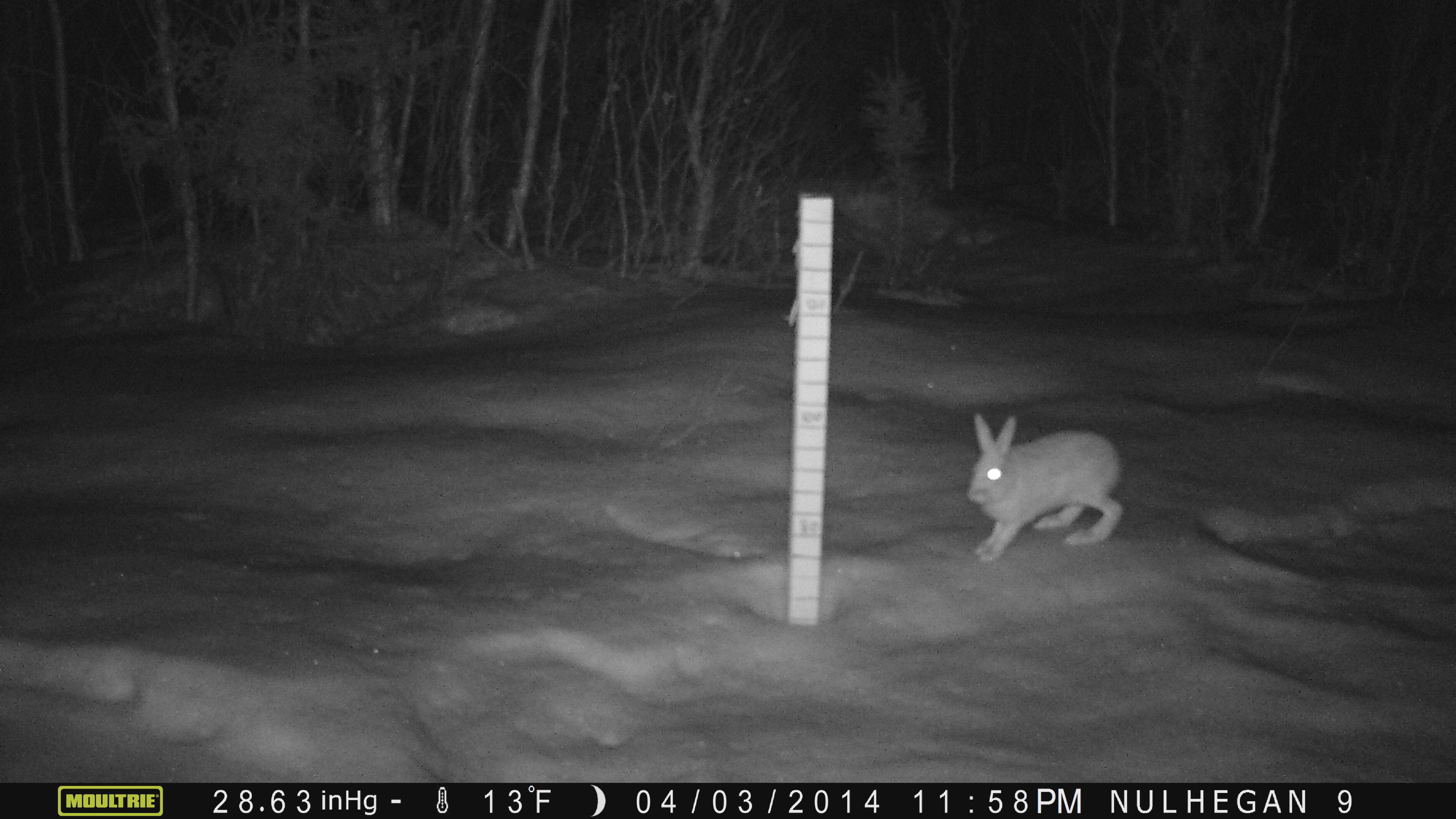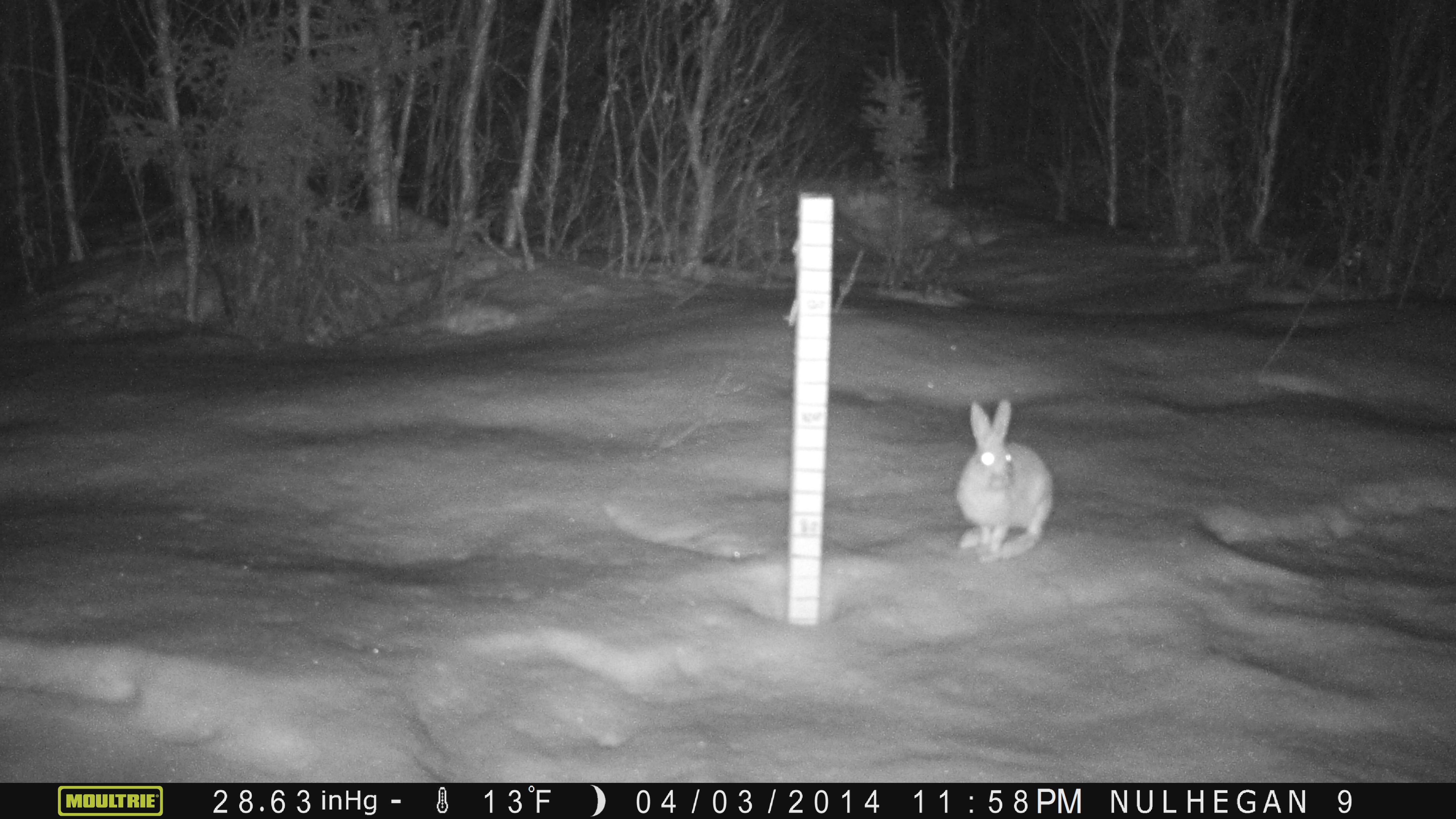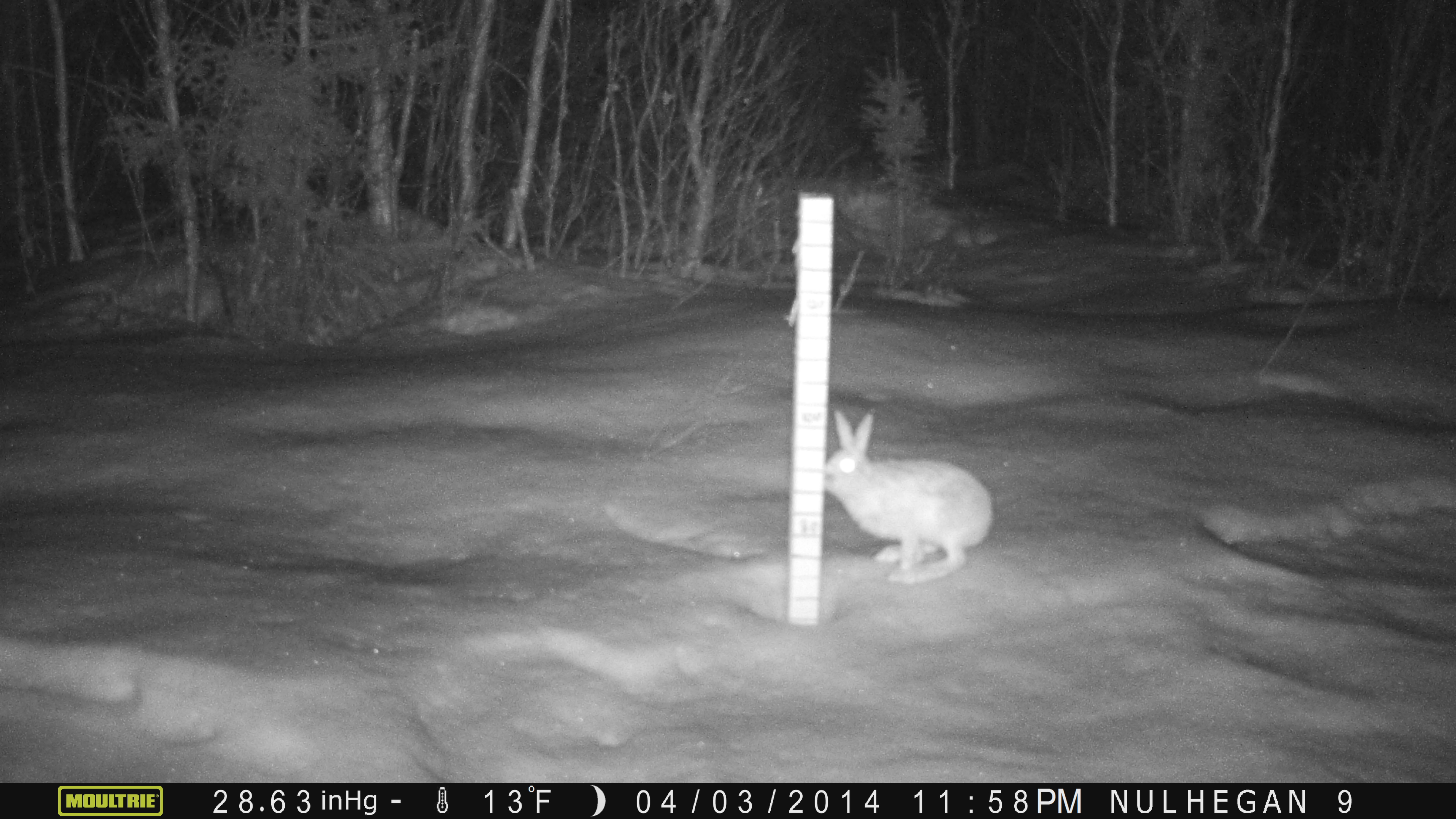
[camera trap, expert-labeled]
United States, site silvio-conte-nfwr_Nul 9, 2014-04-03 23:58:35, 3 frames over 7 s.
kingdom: Animalia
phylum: Chordata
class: Mammalia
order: Lagomorpha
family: Leporidae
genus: Lepus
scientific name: Lepus americanus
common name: snowshoe hare